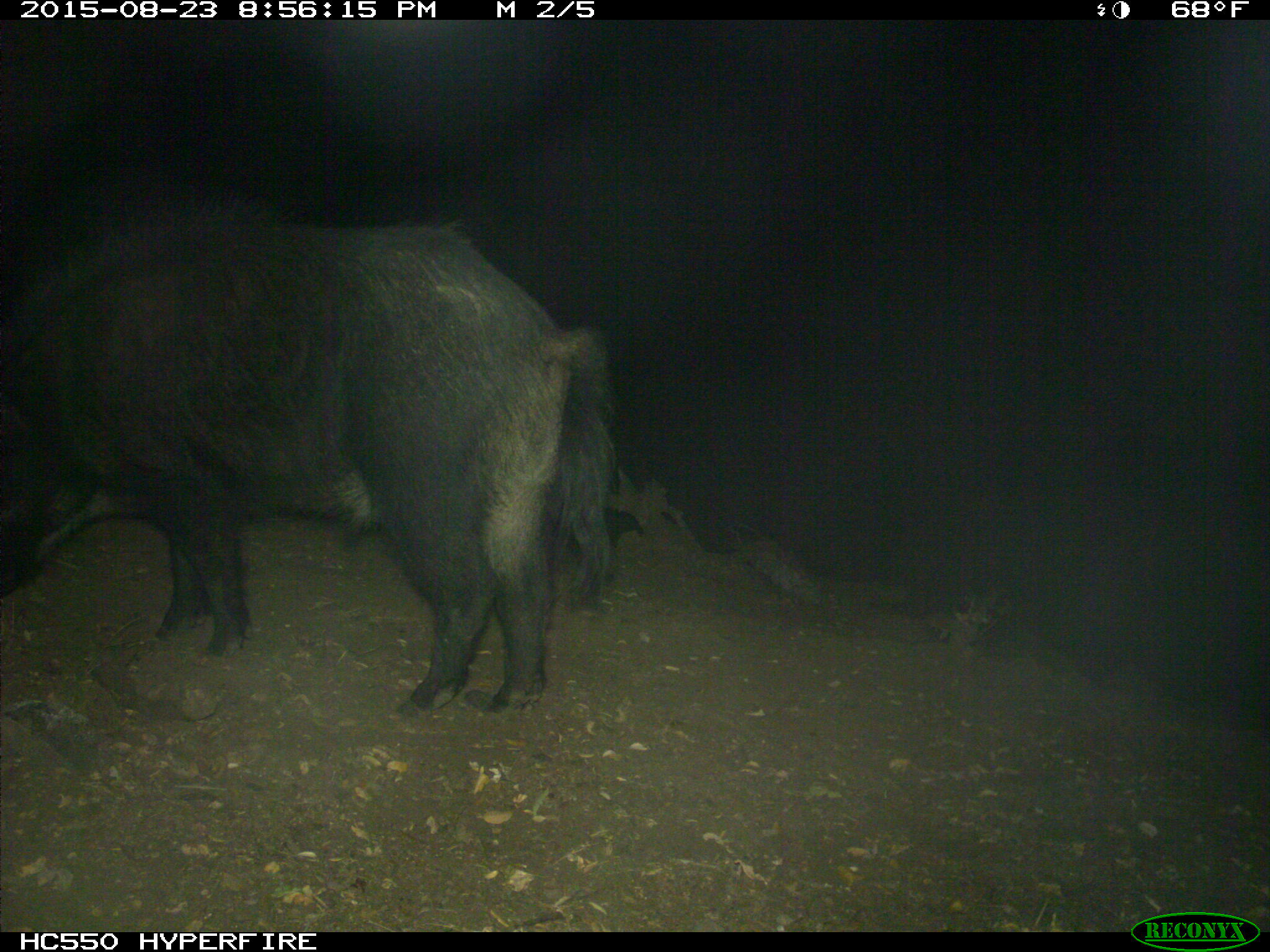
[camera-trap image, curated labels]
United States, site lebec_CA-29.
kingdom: Animalia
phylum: Chordata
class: Mammalia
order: Artiodactyla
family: Suidae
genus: Sus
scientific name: Sus scrofa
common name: wild boar